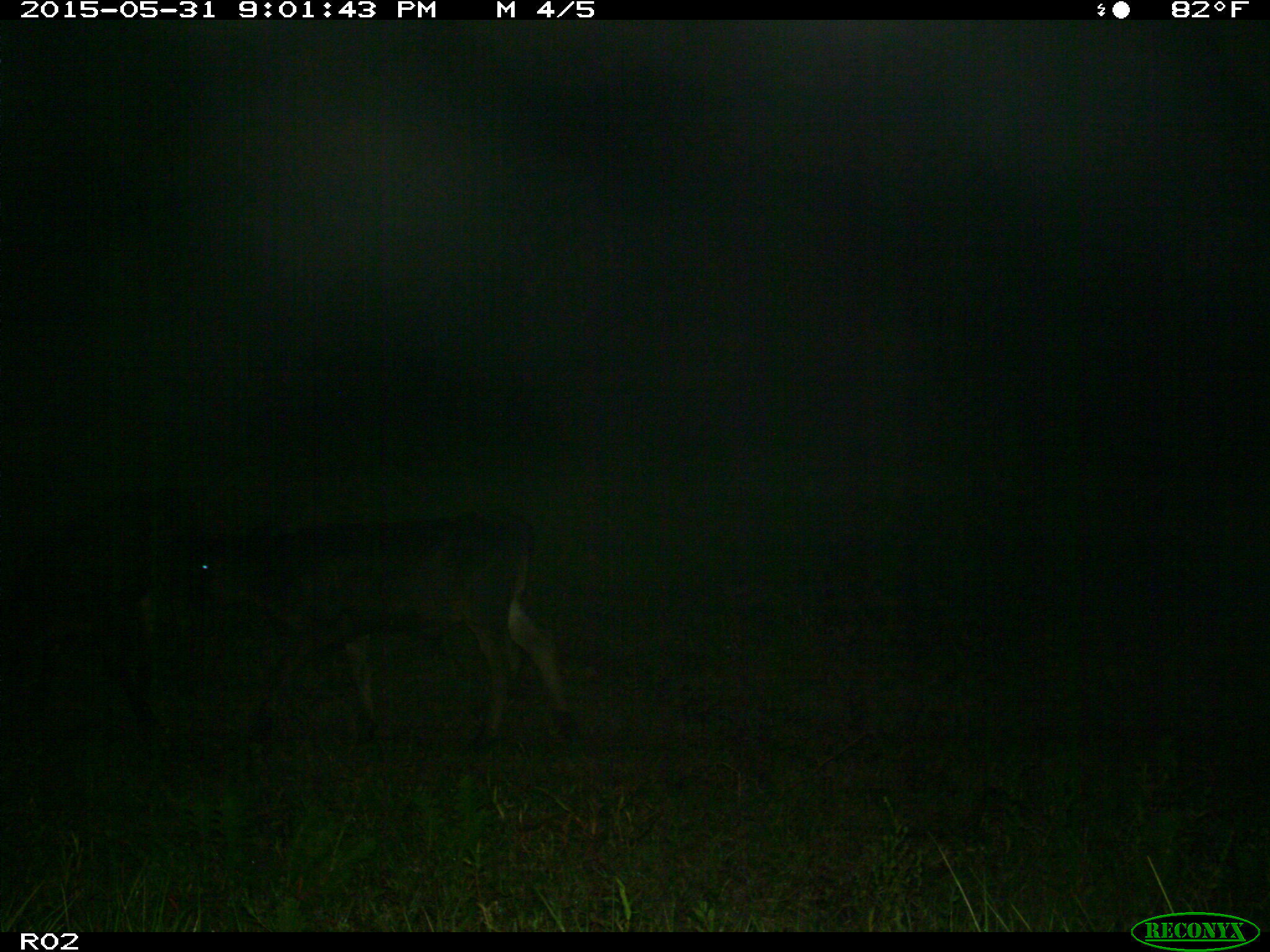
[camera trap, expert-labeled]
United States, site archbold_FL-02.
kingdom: Animalia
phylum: Chordata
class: Mammalia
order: Artiodactyla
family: Bovidae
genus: Bos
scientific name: Bos taurus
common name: domestic cow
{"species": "Bos taurus (domestic cow)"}